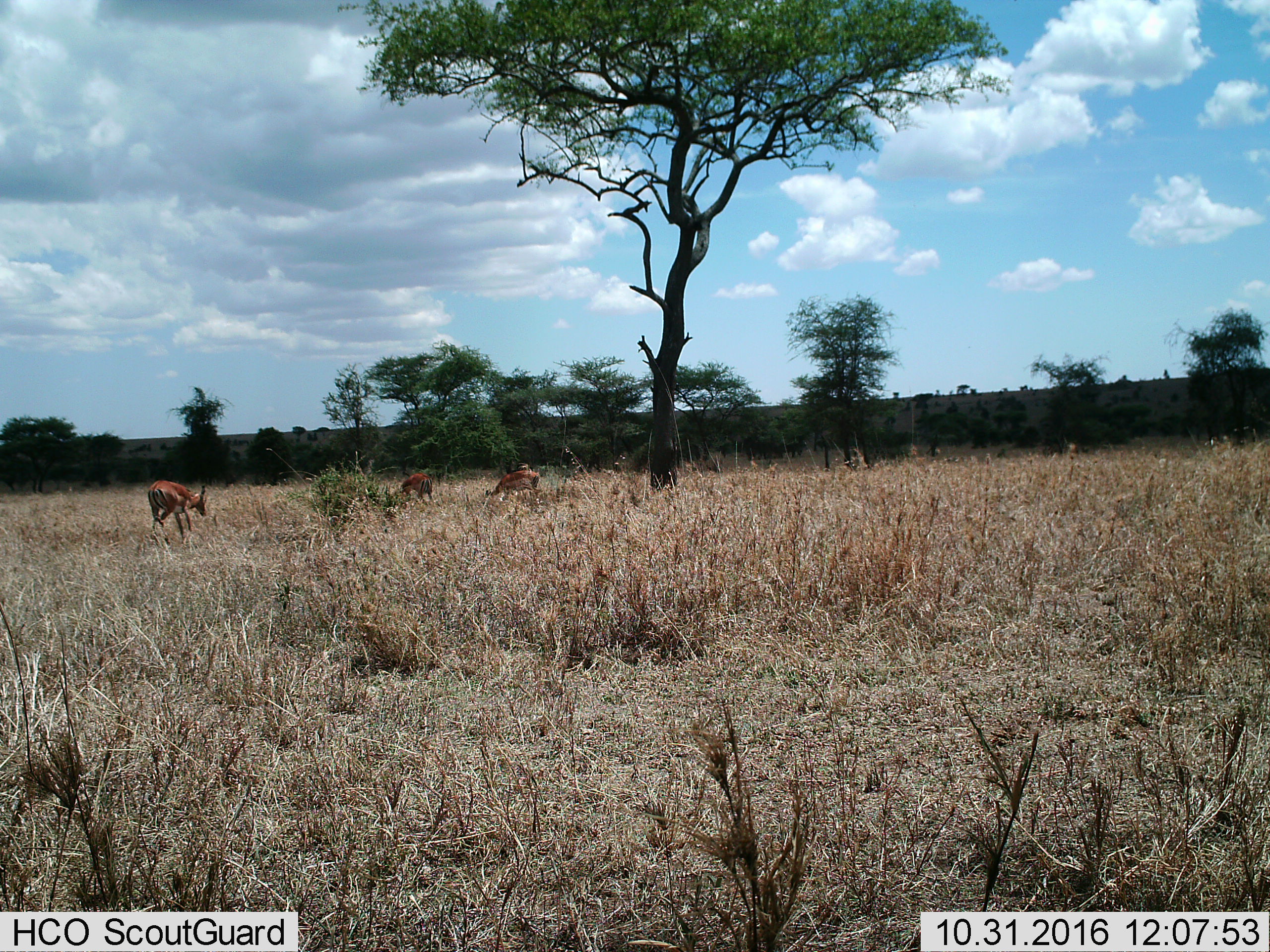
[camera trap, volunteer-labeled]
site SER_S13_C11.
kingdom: Animalia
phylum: Chordata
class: Mammalia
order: Artiodactyla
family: Bovidae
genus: Aepyceros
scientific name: Aepyceros melampus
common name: impala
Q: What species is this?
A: Impala (Aepyceros melampus).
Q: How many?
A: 3.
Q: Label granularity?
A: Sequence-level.